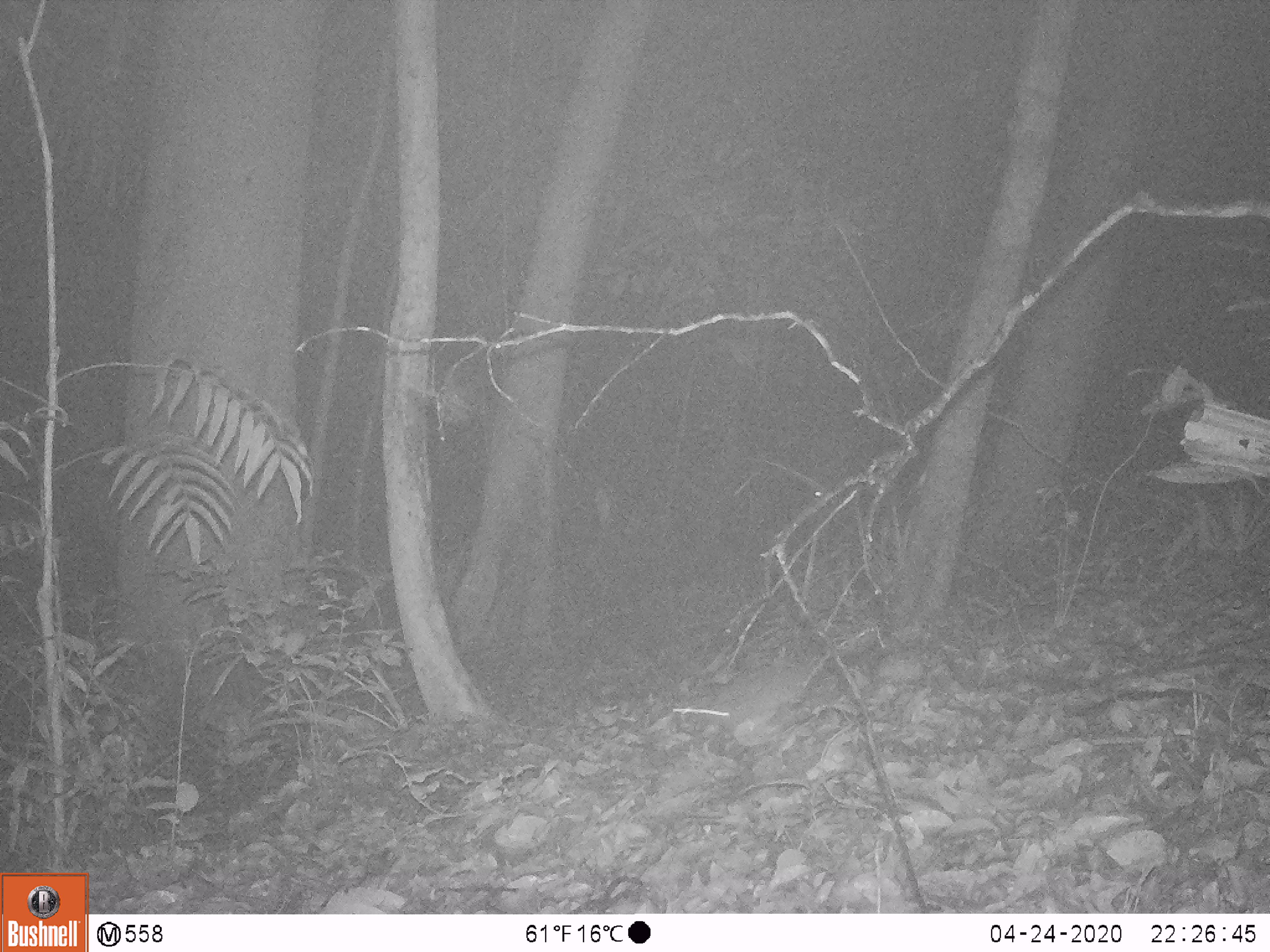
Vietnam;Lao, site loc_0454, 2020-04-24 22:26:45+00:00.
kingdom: Animalia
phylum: Chordata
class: Mammalia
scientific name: Mammalia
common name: mammal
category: unidentified small mammal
Unidentified small mammal (mammal) (Mammalia). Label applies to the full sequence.